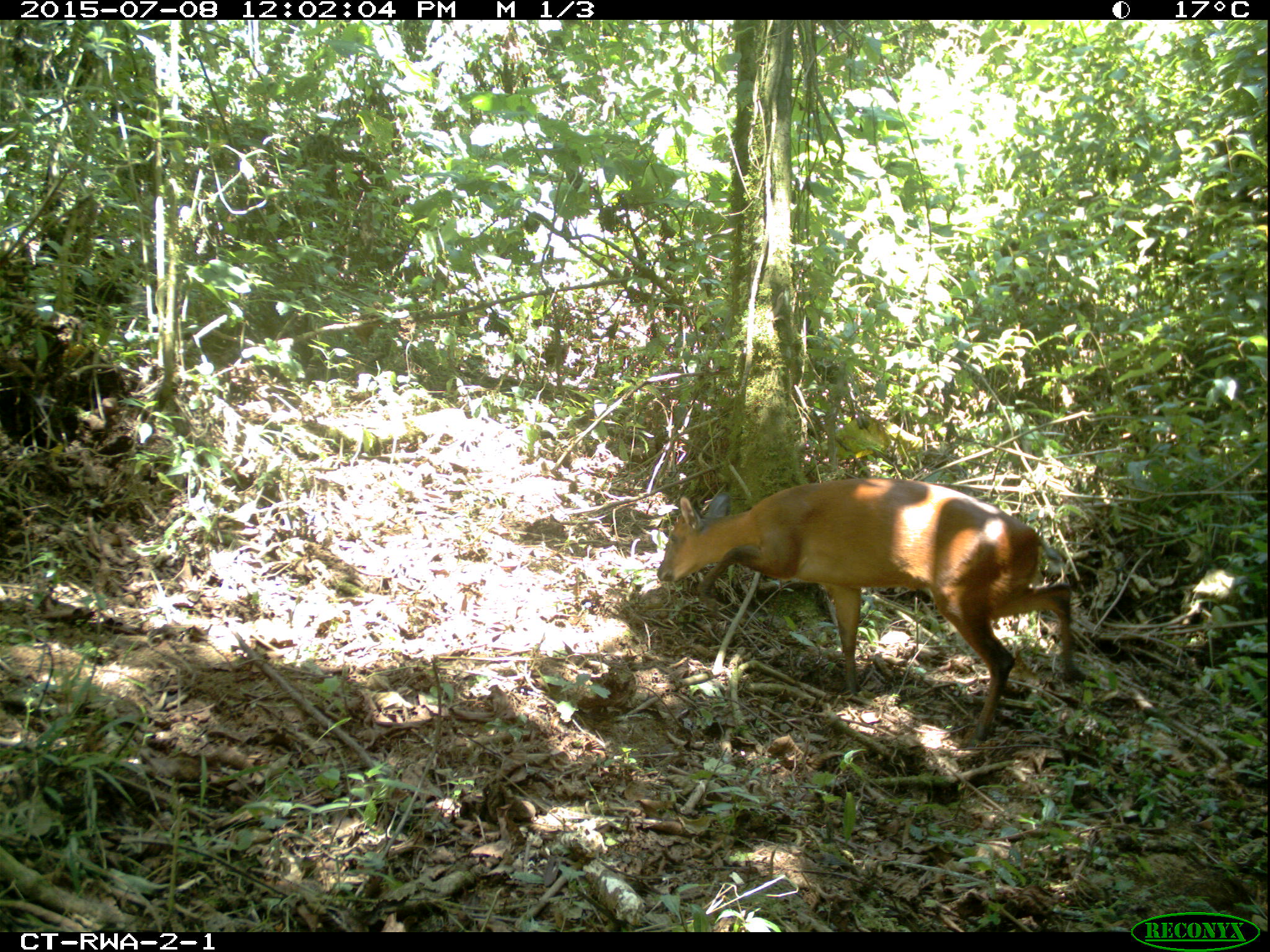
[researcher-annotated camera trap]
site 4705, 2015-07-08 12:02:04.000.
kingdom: Animalia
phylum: Chordata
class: Mammalia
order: Artiodactyla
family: Bovidae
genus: Cephalophus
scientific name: Cephalophus nigrifrons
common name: black-fronted duiker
Cephalophus nigrifrons (black-fronted duiker), count 1.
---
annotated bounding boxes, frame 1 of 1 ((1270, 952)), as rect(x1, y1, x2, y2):
cephalophus nigrifrons: rect(655, 476, 1073, 748)